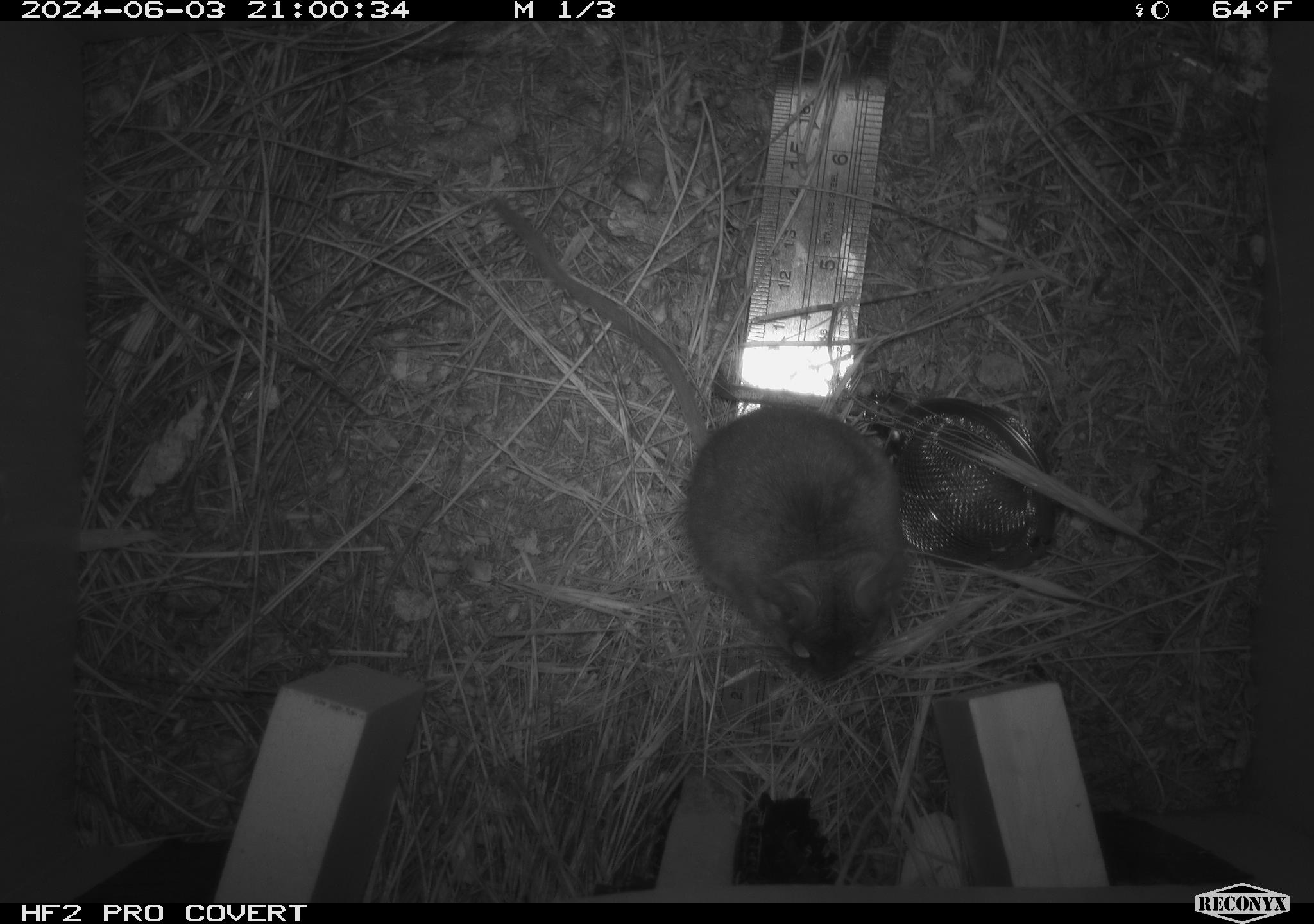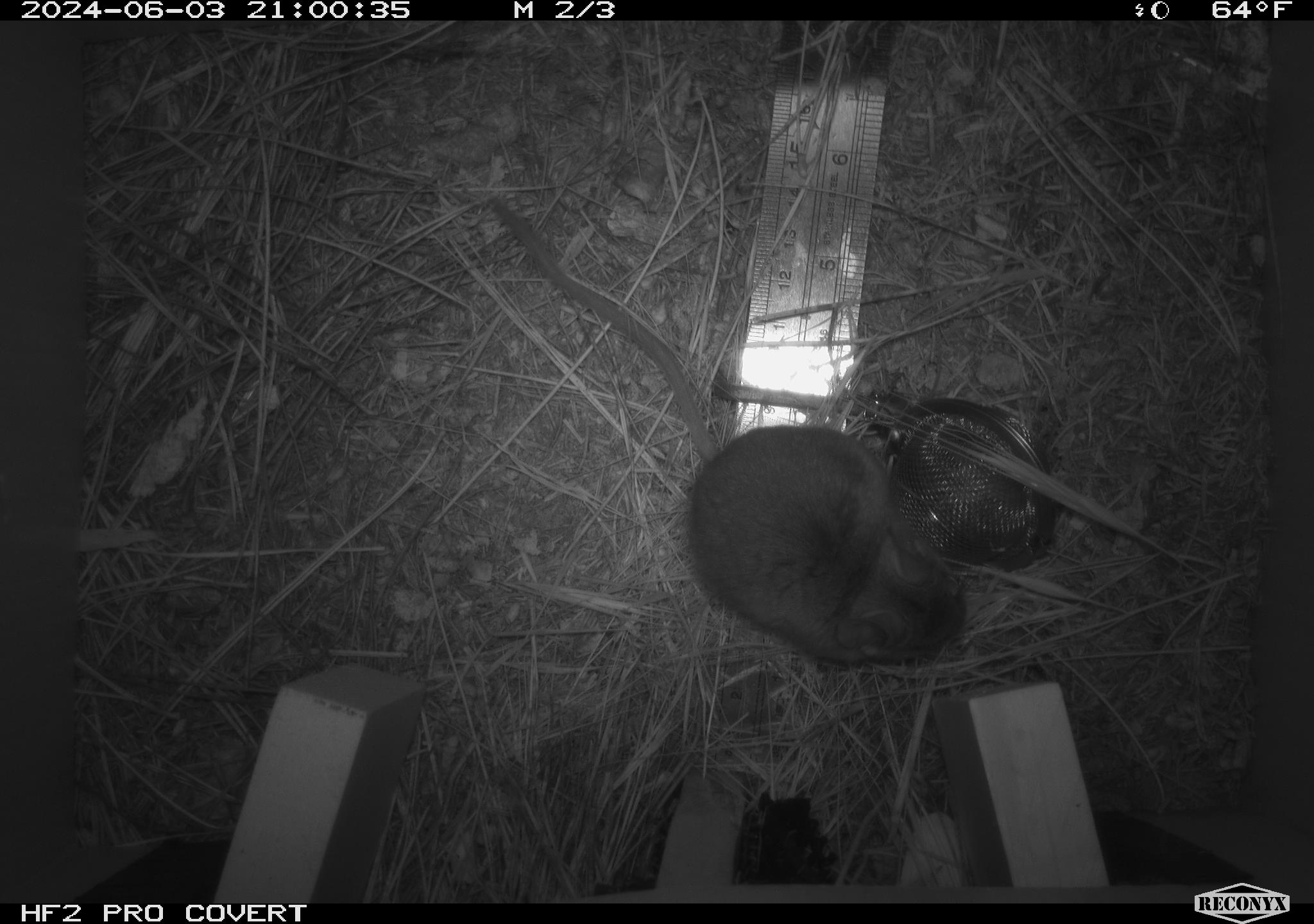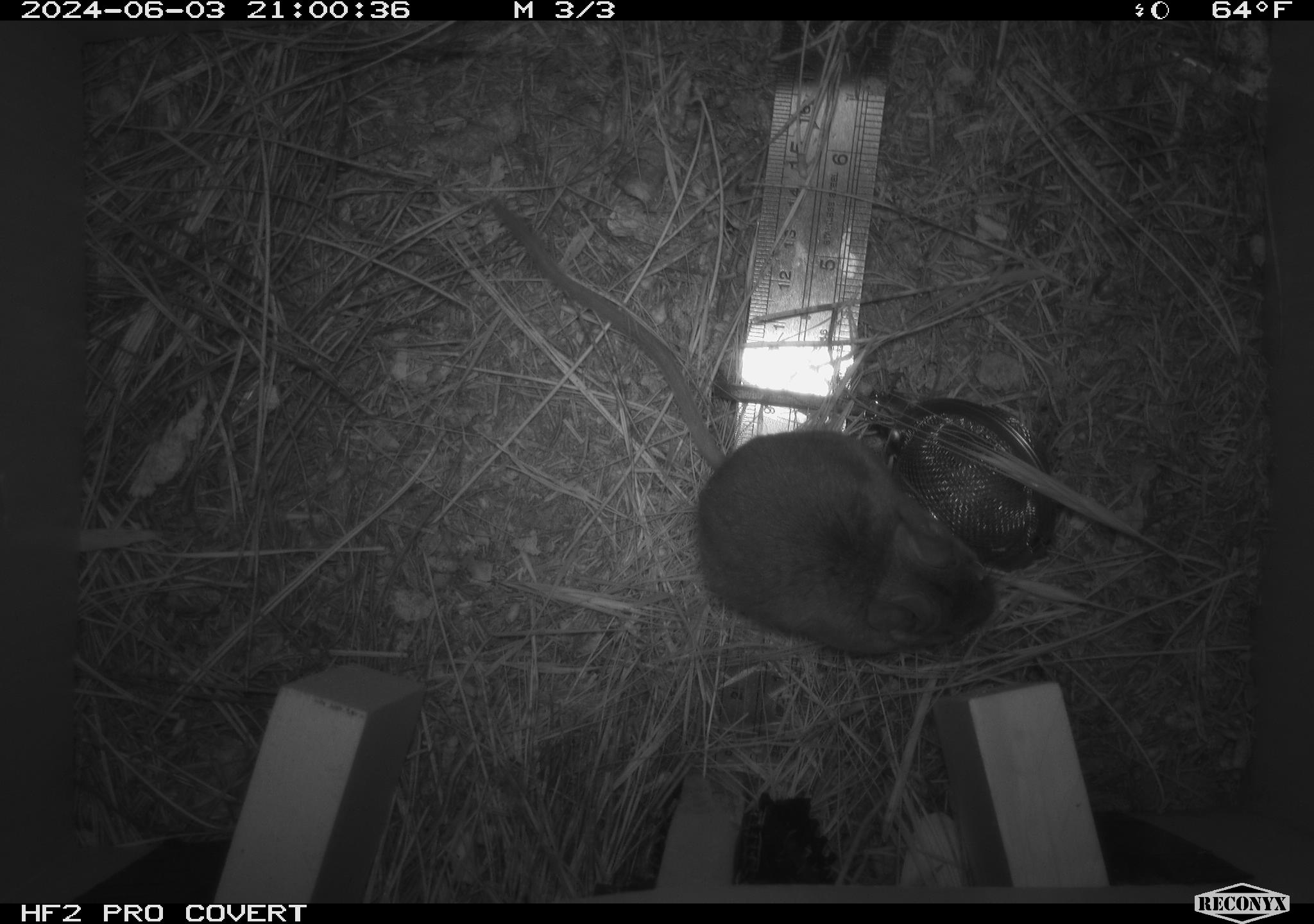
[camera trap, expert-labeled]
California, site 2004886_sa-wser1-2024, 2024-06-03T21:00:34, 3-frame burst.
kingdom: Animalia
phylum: Chordata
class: Mammalia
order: Rodentia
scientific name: Rodentia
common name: mouse species